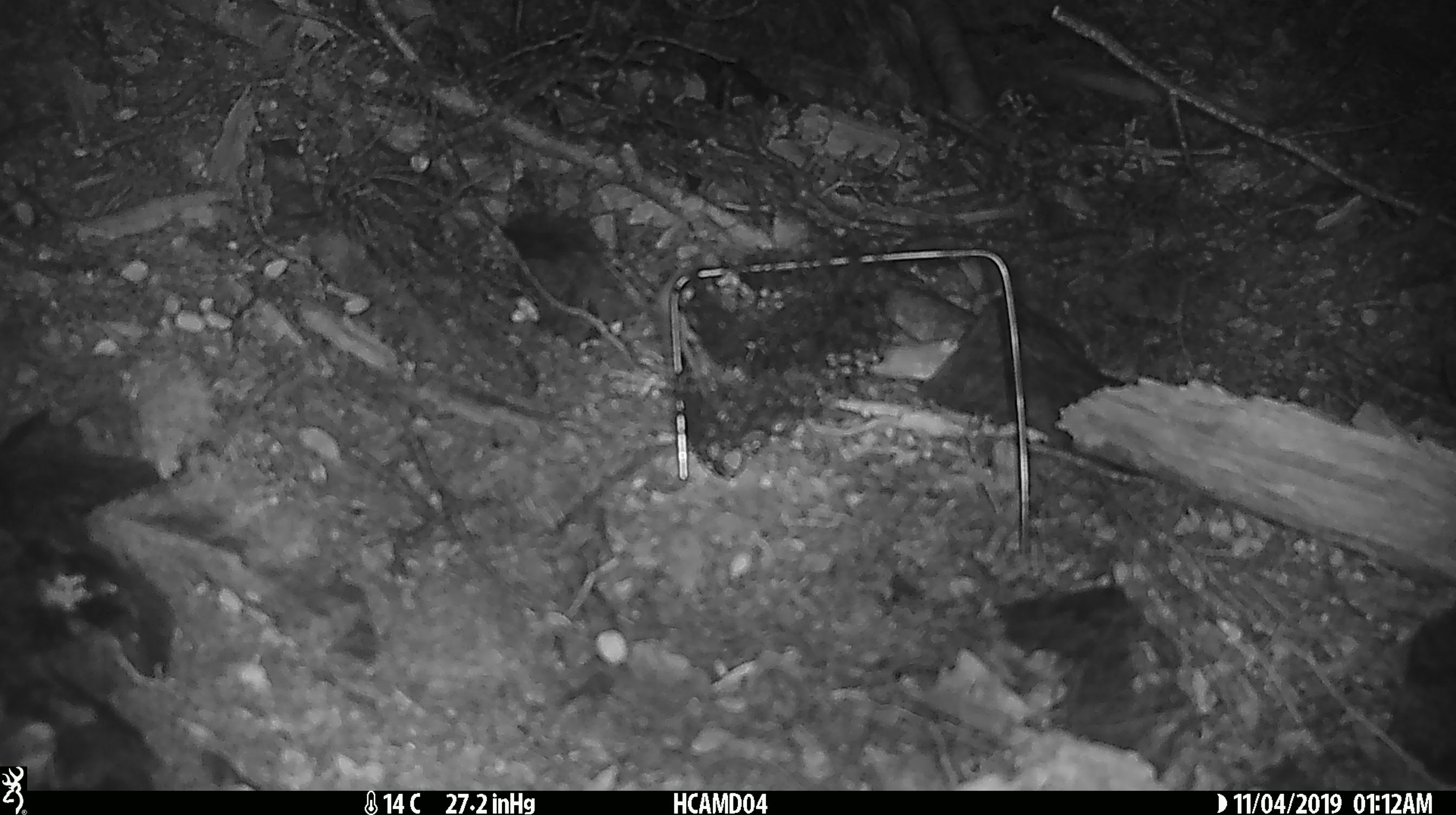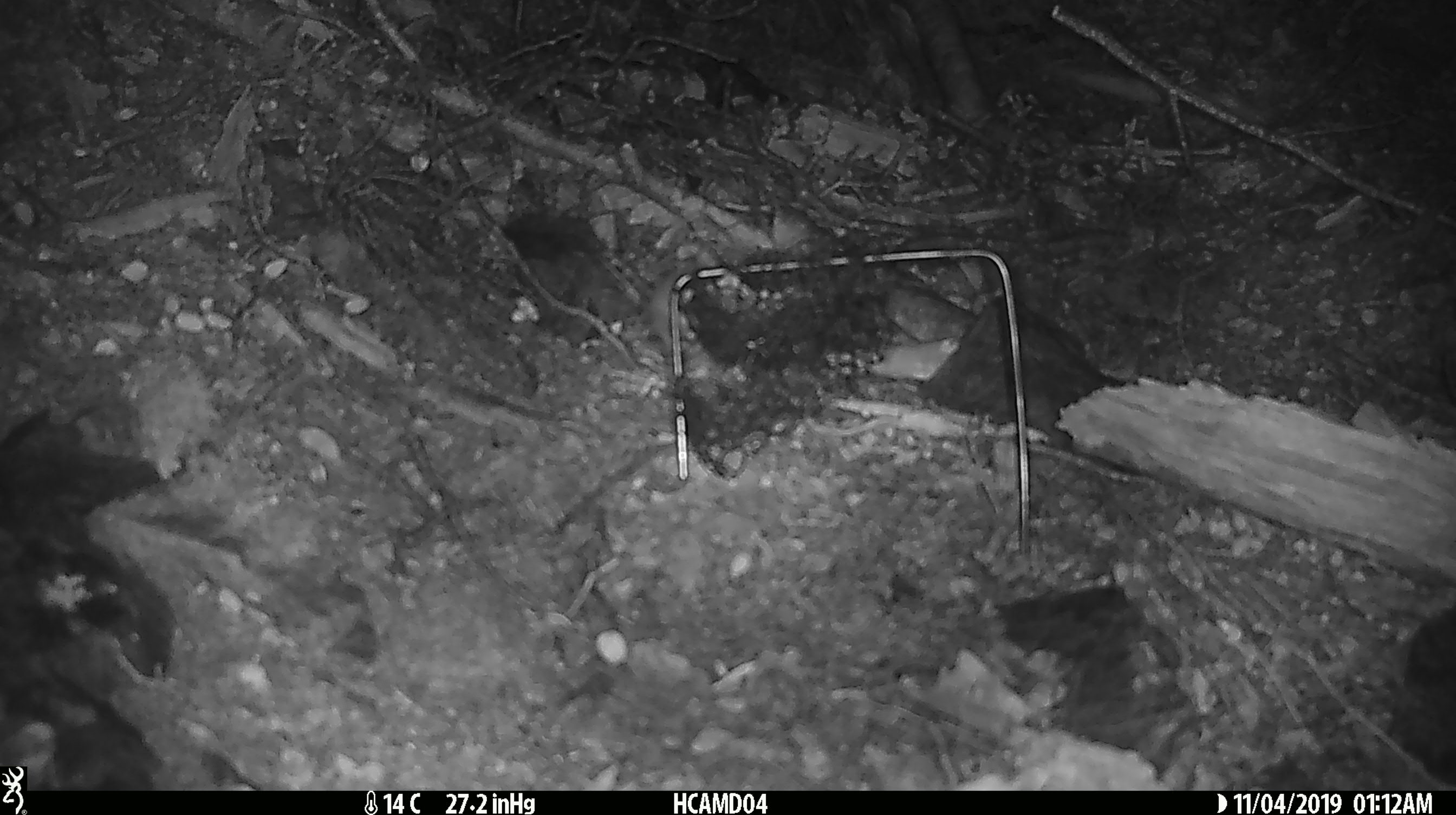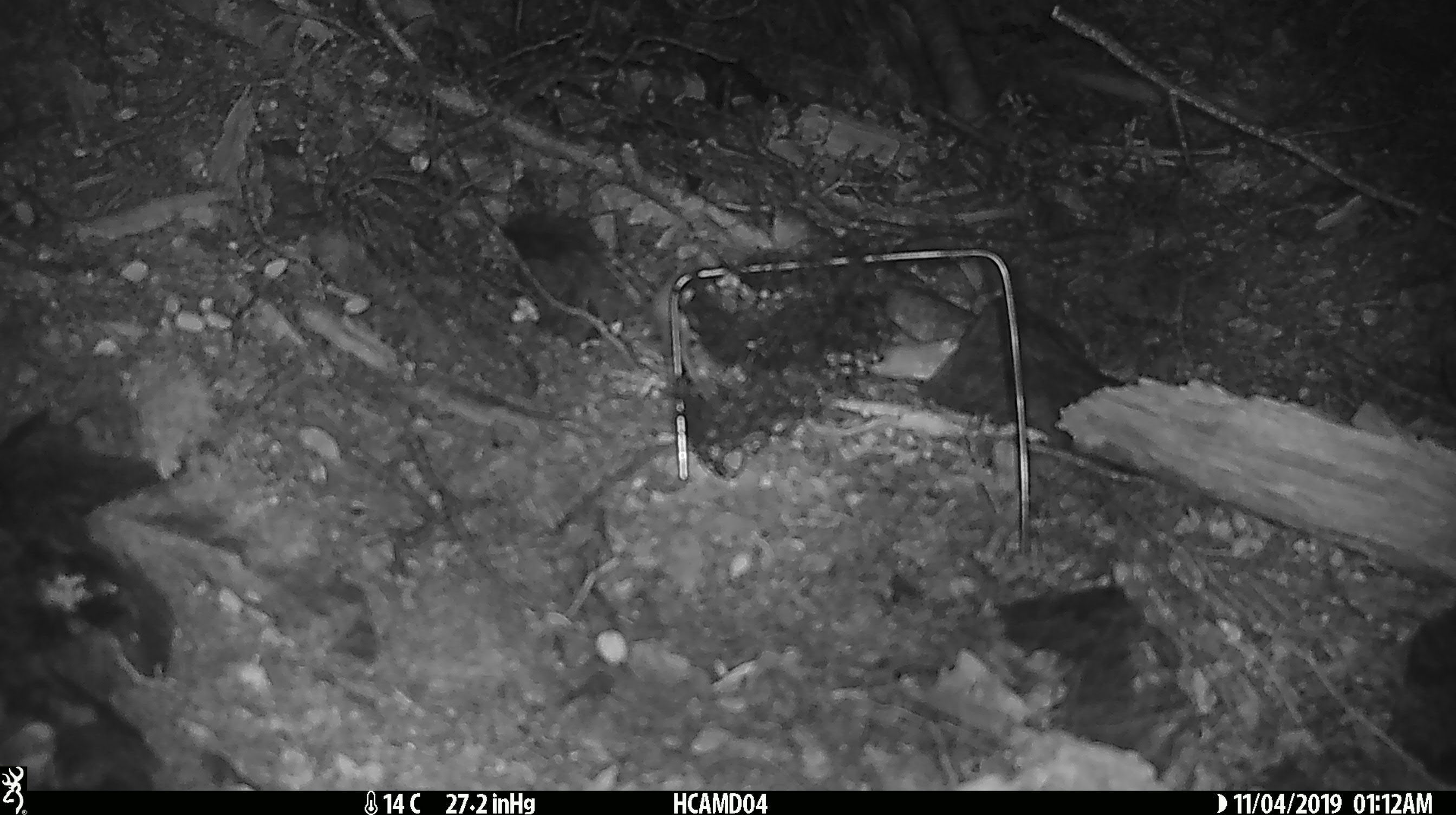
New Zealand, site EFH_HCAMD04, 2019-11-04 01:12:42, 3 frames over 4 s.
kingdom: Animalia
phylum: Chordata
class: Mammalia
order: Rodentia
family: Muridae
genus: Mus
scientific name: Mus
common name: mouse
Mouse (Mus).